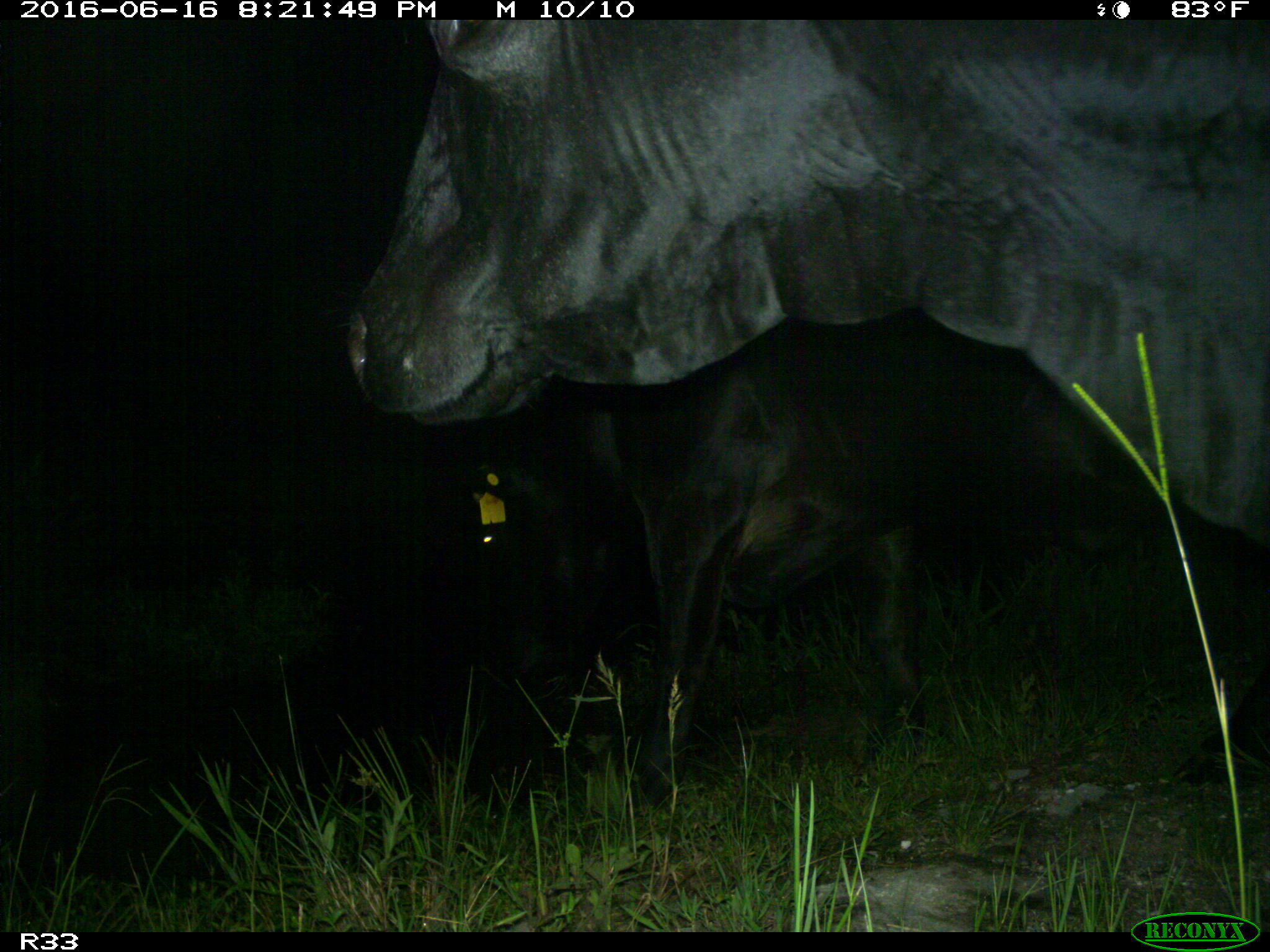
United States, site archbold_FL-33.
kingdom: Animalia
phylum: Chordata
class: Mammalia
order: Artiodactyla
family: Bovidae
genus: Bos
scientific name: Bos taurus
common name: domestic cow